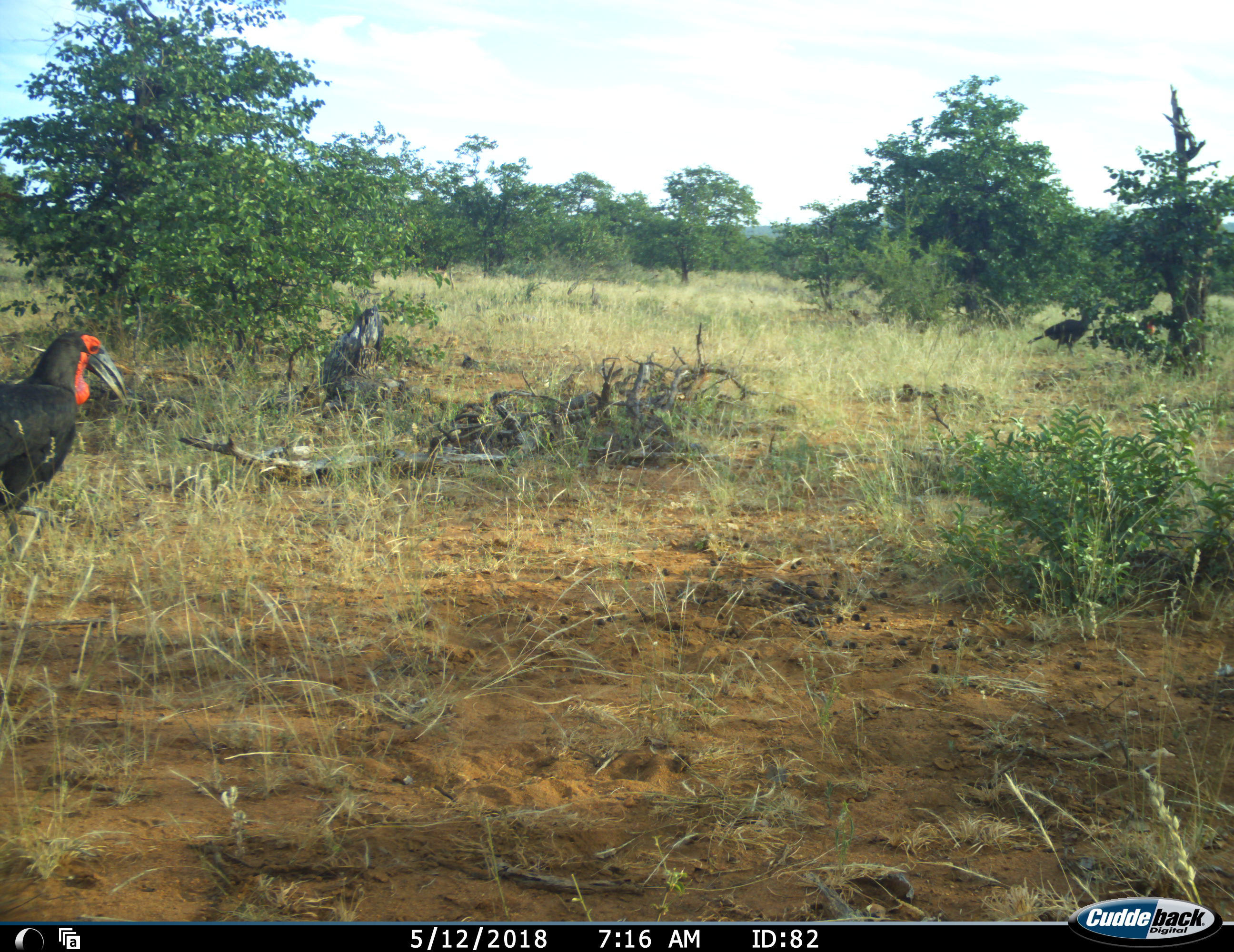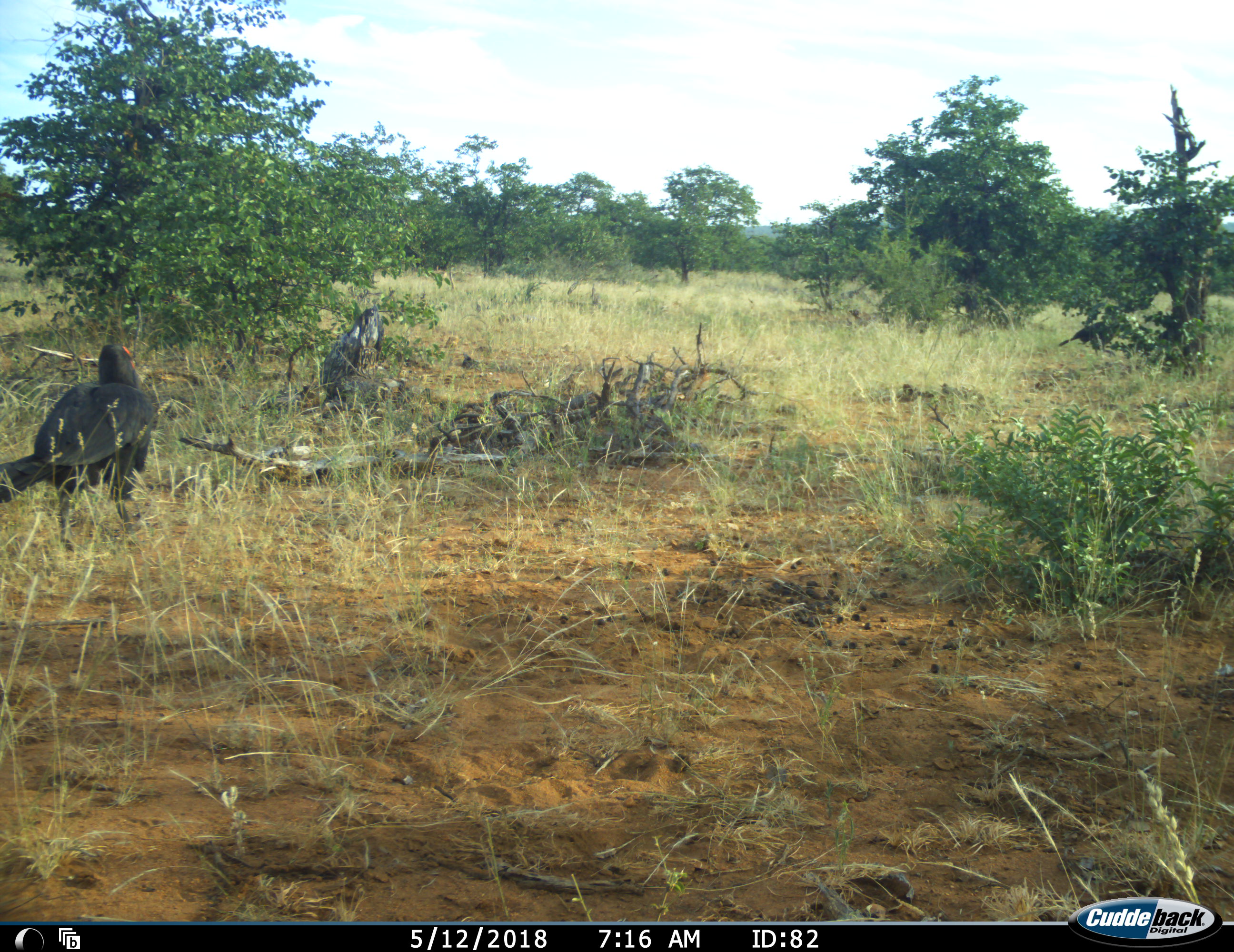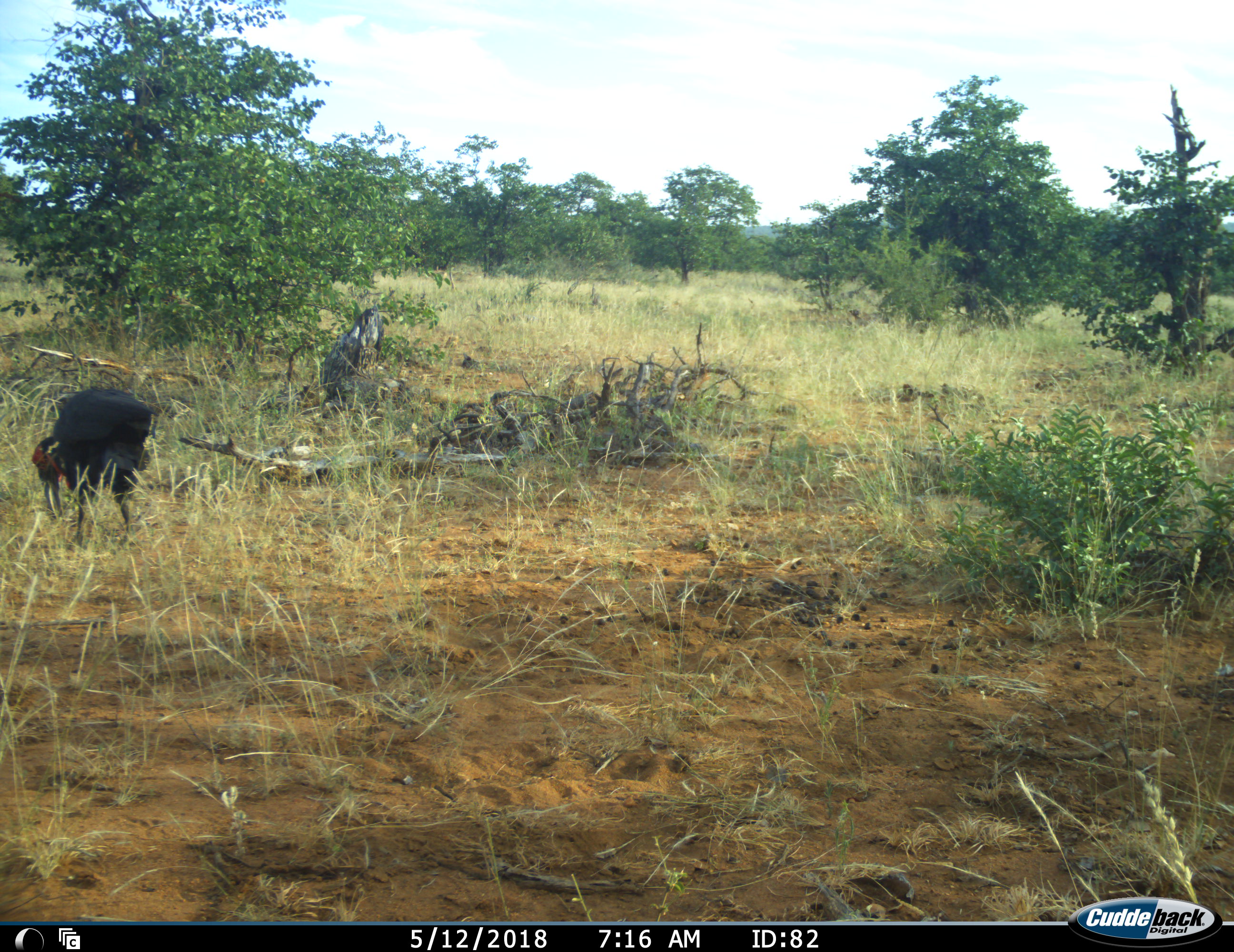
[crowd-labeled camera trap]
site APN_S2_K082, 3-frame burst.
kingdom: Animalia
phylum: Chordata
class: Aves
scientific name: Aves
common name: bird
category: birdother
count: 3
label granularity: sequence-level